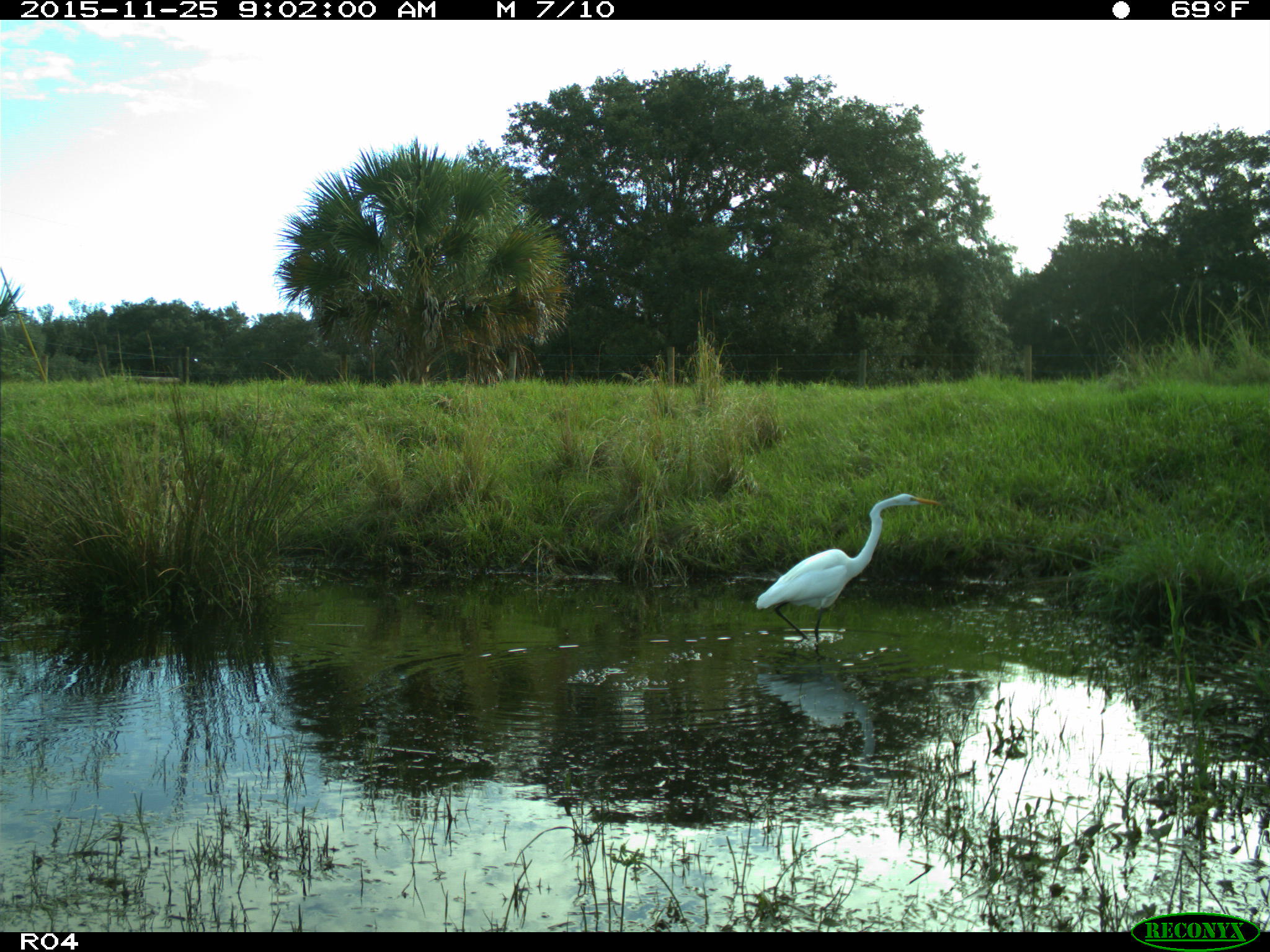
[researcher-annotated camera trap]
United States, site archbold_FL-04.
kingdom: Animalia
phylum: Chordata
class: Aves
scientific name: Aves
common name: birds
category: unidentified bird